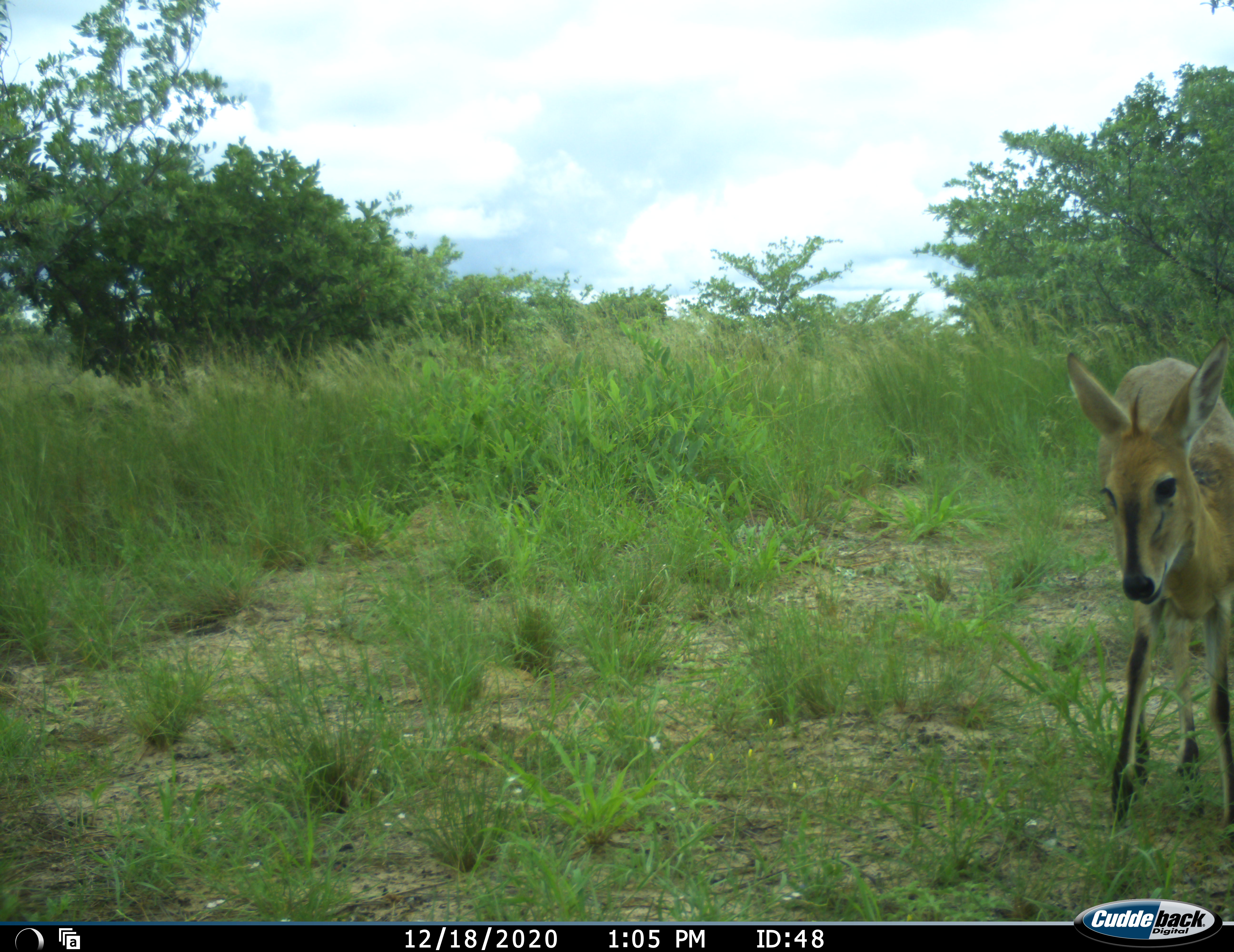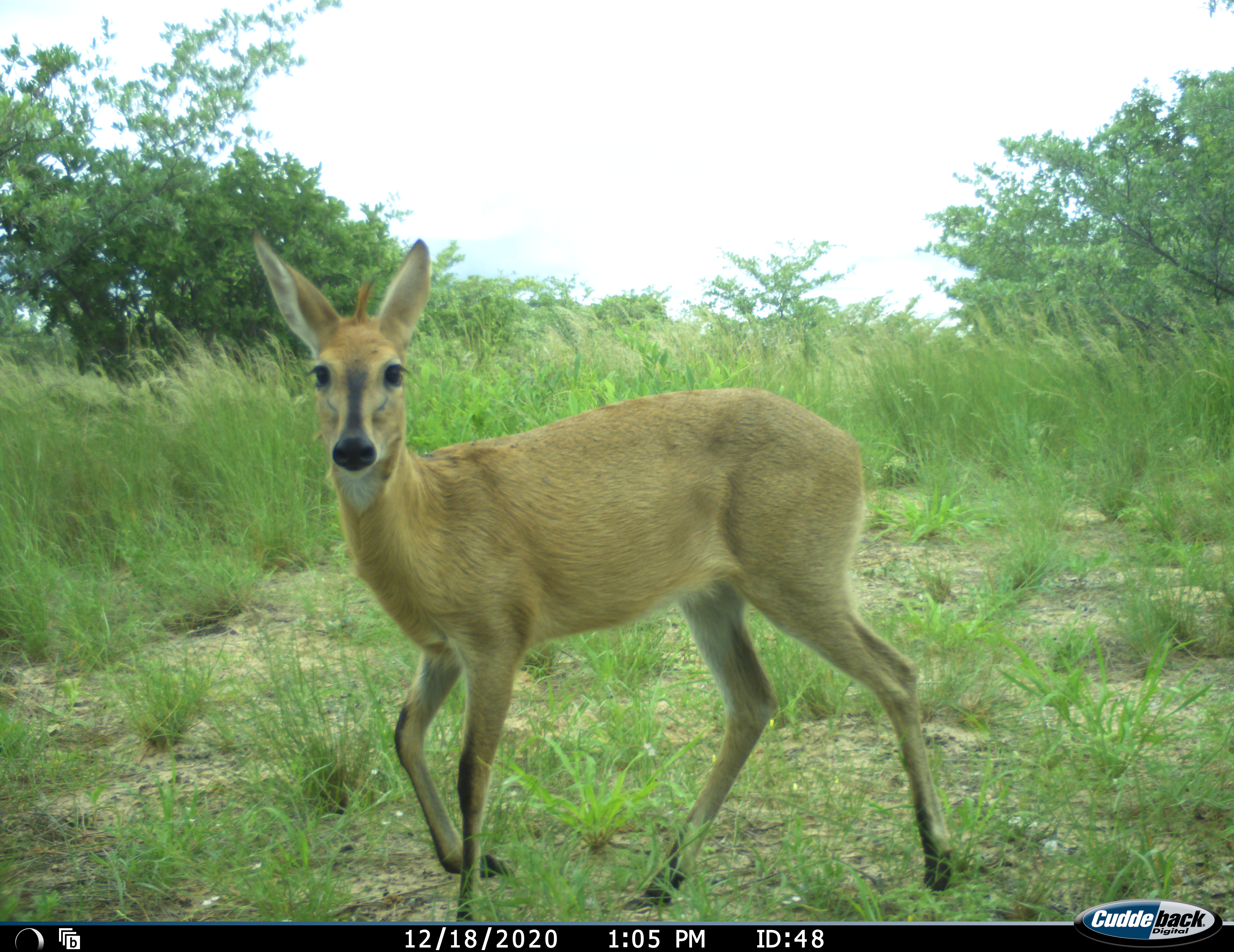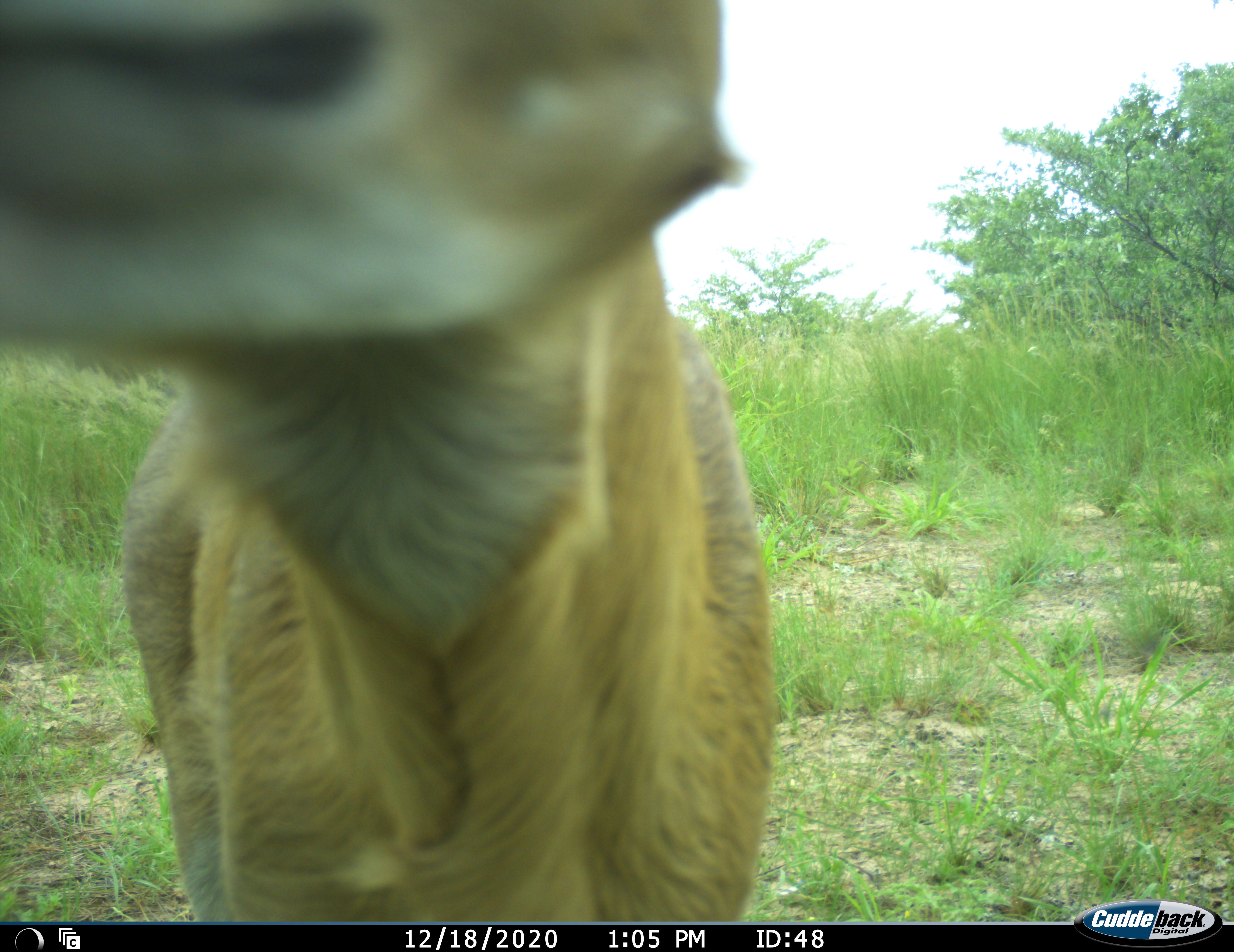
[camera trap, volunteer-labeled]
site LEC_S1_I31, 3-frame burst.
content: unidentified animal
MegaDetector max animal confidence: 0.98